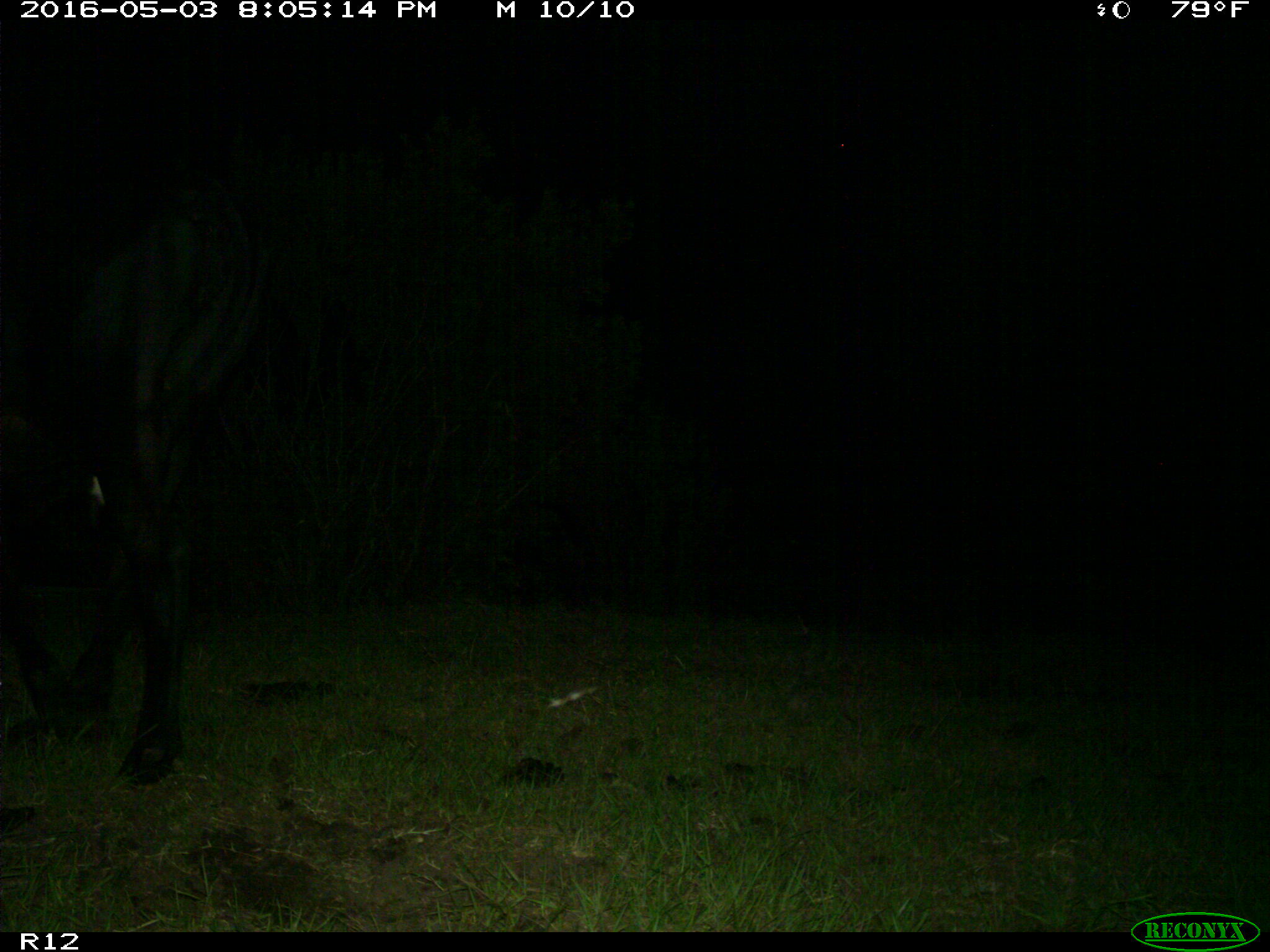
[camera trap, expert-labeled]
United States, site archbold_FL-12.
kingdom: Animalia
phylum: Chordata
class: Mammalia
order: Artiodactyla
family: Bovidae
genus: Bos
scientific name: Bos taurus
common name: domestic cow